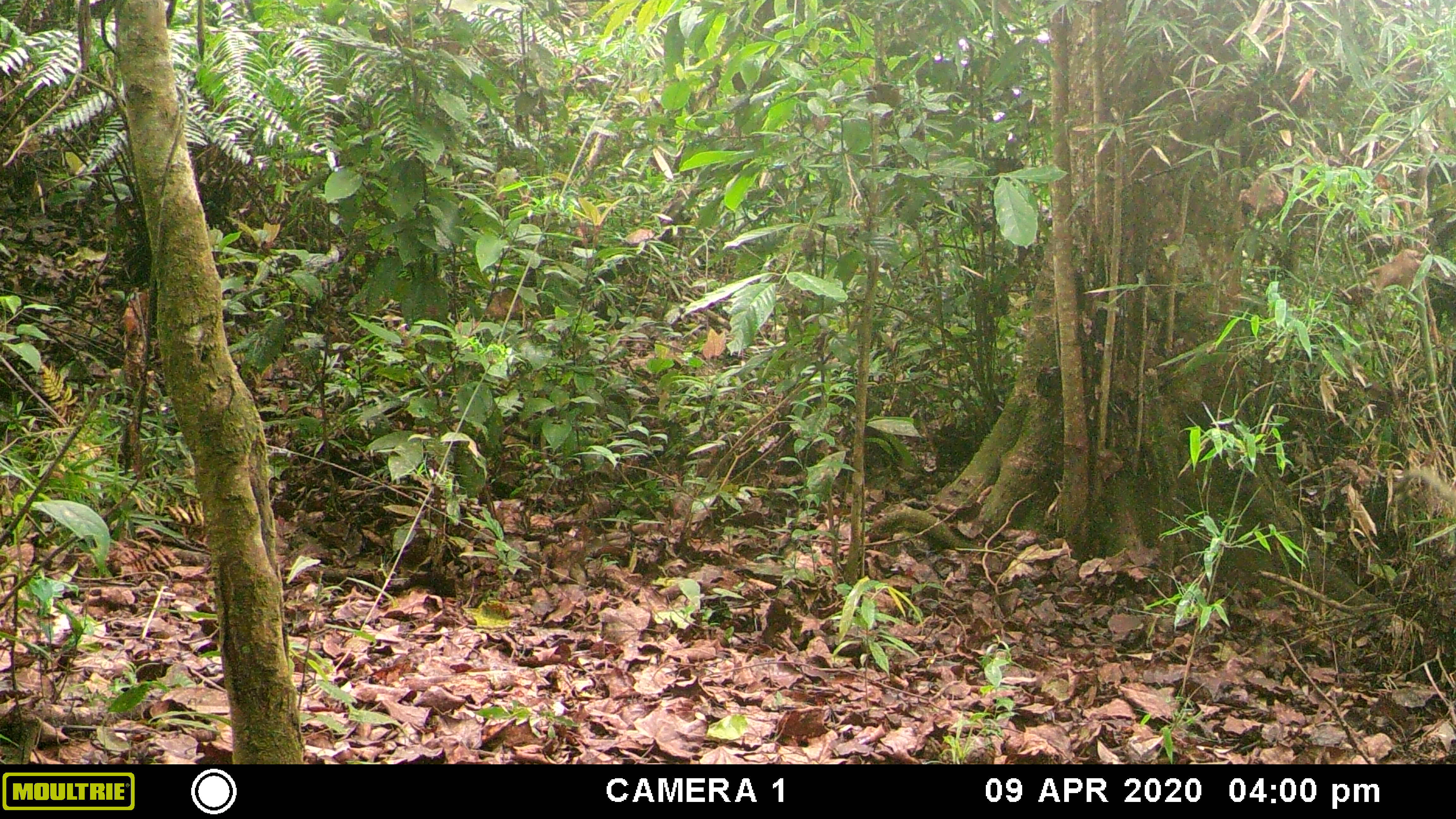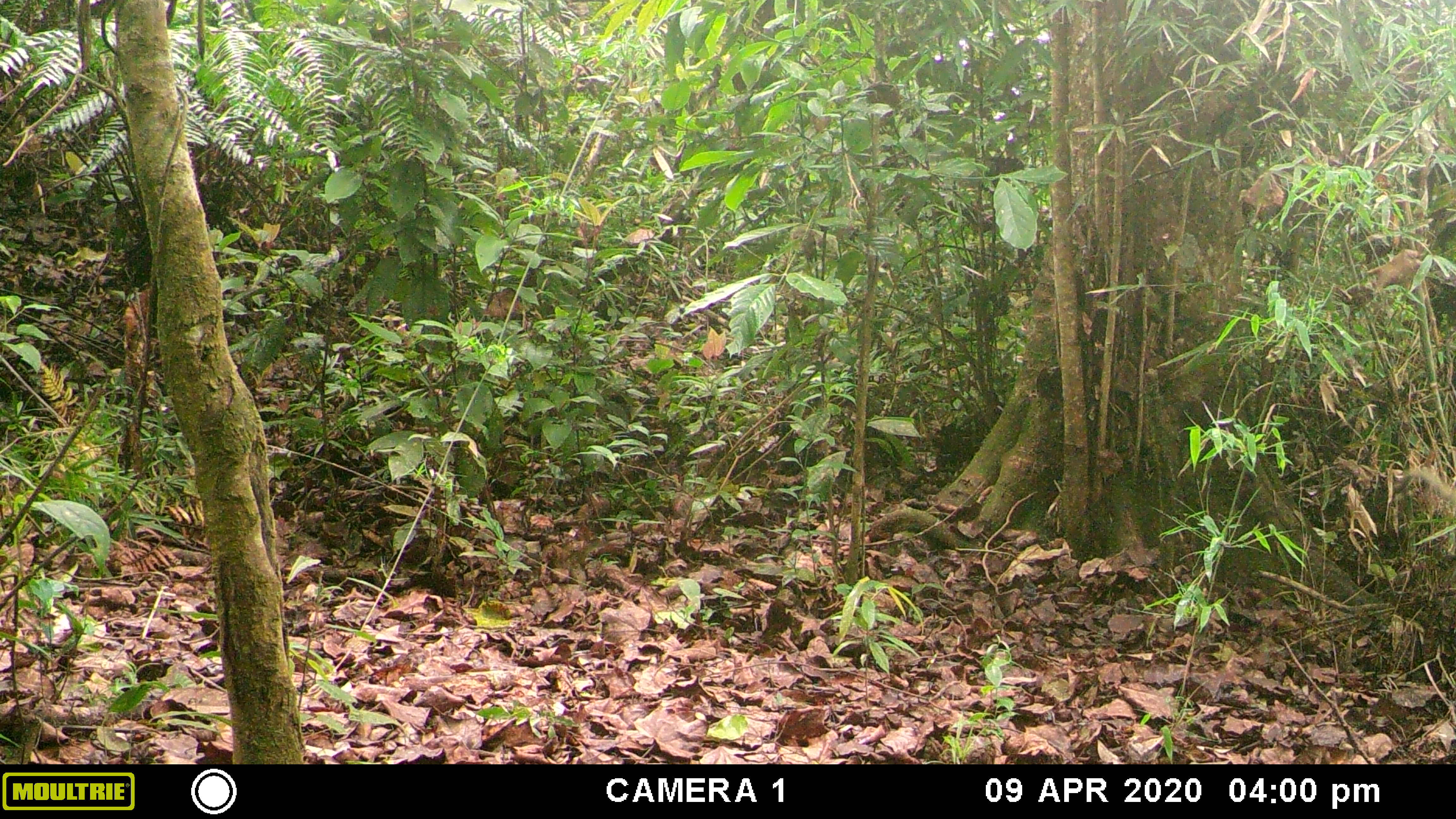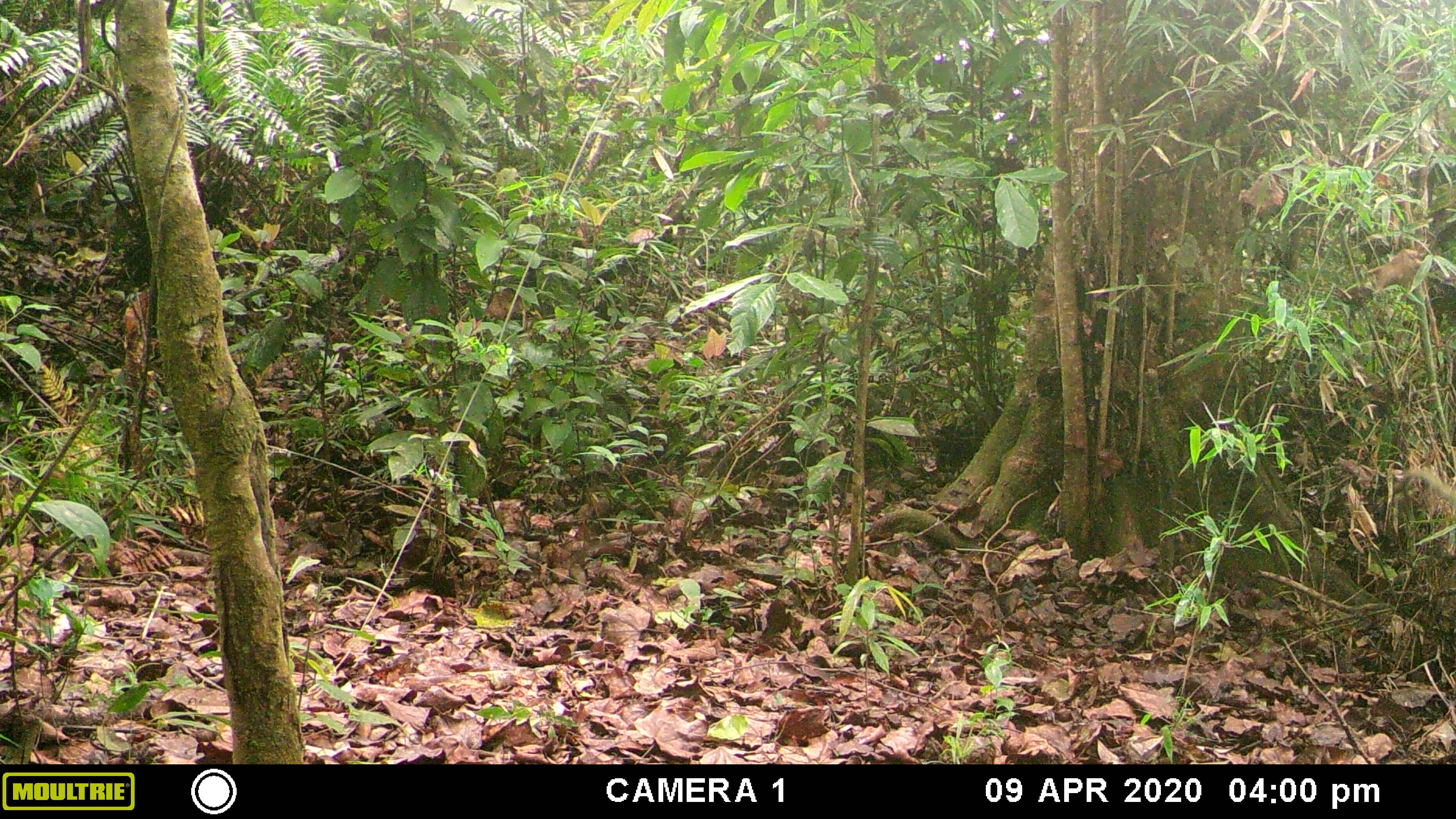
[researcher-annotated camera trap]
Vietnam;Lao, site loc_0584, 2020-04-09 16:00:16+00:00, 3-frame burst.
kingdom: Animalia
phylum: Chordata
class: Mammalia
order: Artiodactyla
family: Suidae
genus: Sus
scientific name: Sus scrofa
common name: eurasian wild pig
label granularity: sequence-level